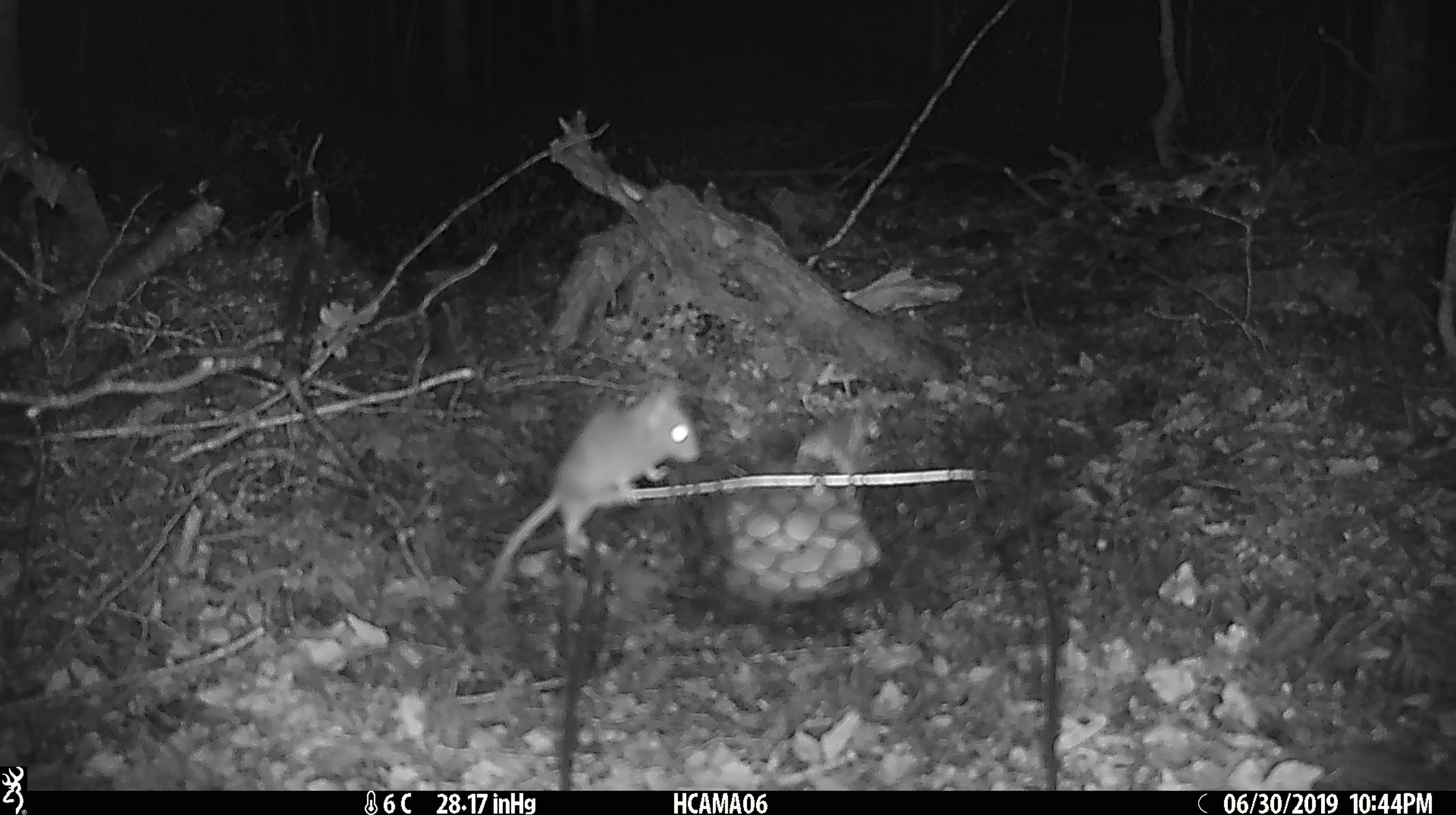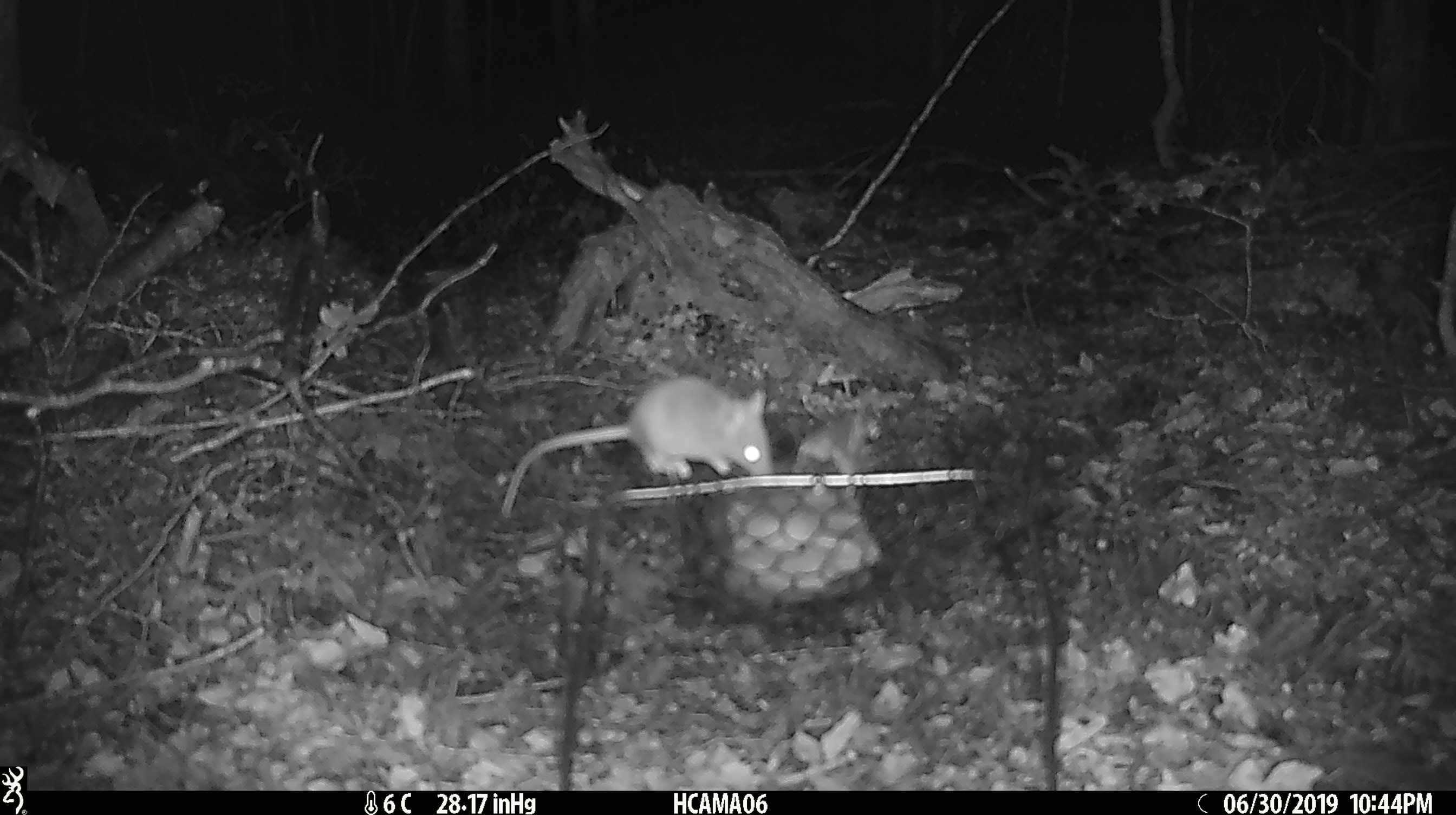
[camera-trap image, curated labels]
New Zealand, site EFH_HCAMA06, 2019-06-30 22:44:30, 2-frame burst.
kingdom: Animalia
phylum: Chordata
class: Mammalia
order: Rodentia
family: Muridae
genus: Mus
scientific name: Mus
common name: mouse